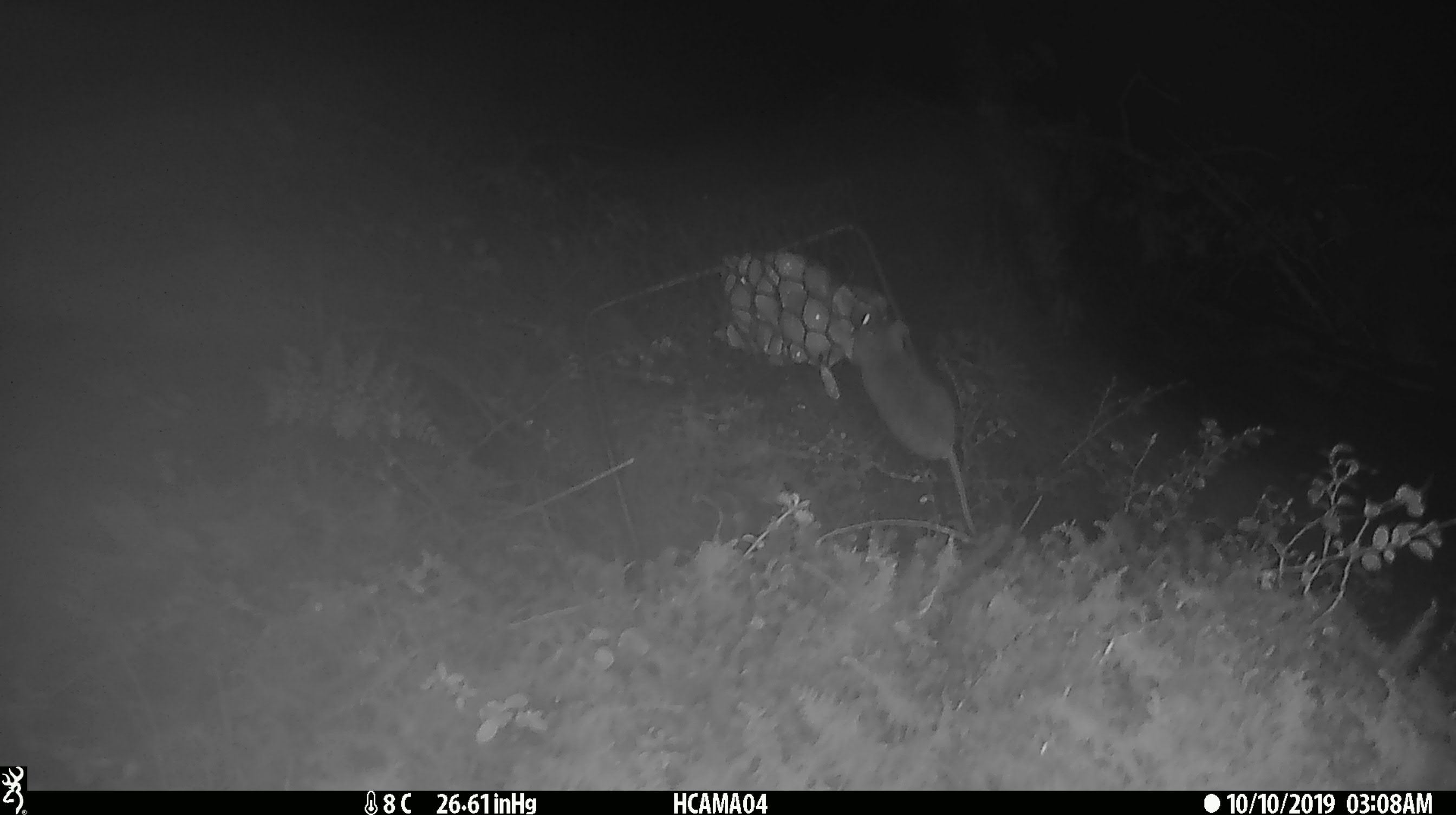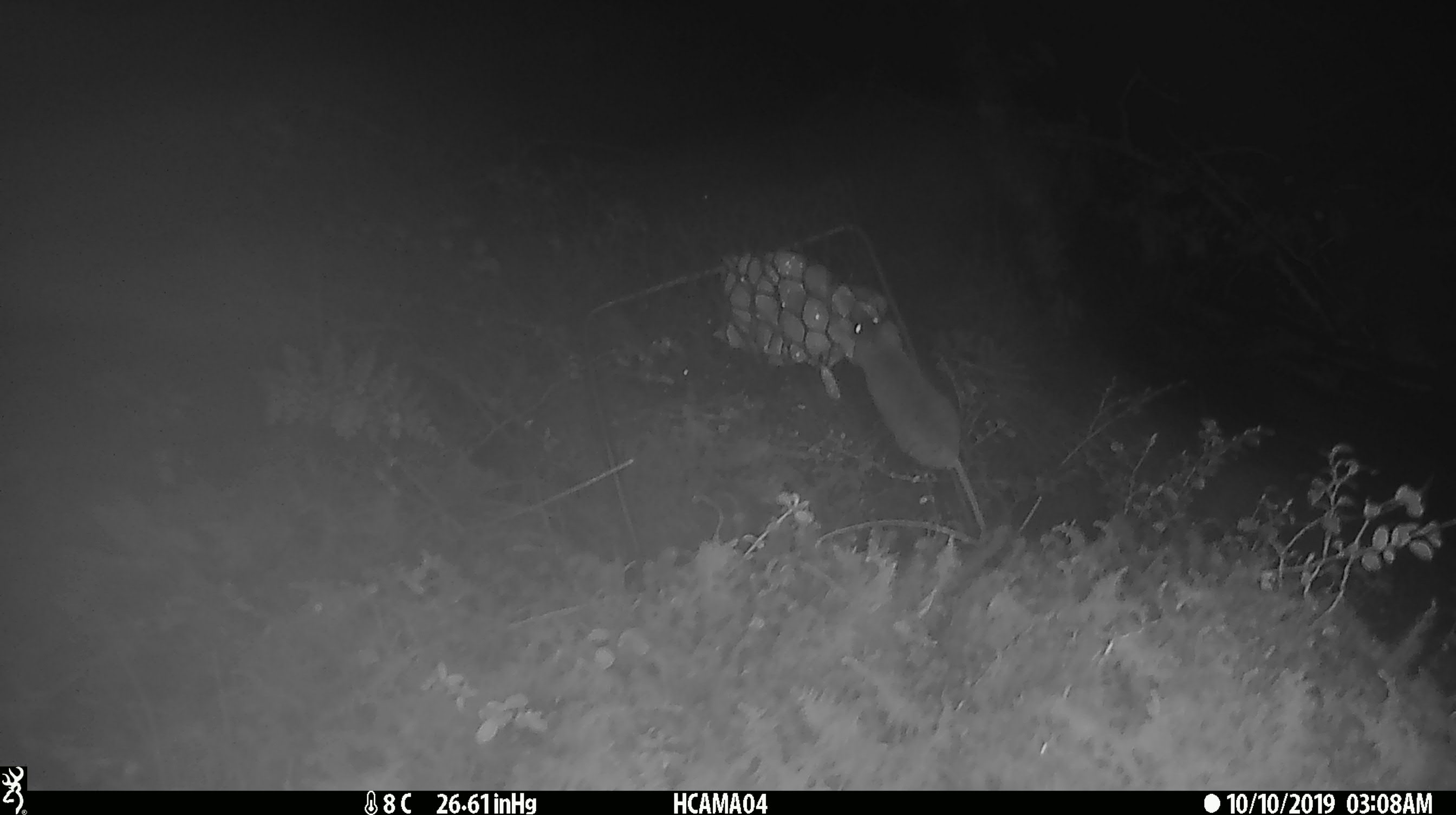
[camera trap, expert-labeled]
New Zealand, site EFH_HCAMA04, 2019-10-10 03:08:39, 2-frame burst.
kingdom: Animalia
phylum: Chordata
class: Mammalia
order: Rodentia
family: Muridae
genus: Mus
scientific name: Mus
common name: mouse